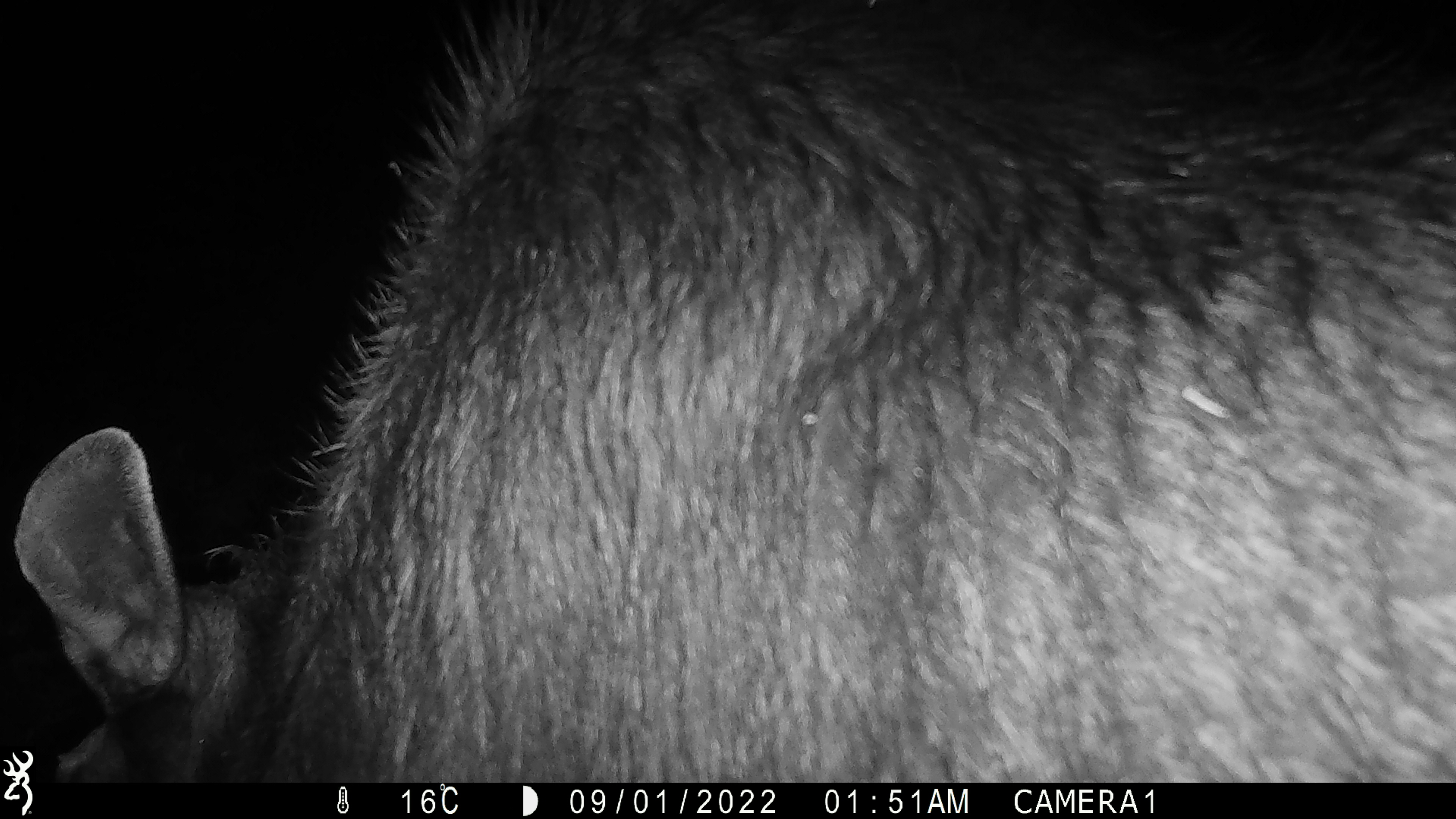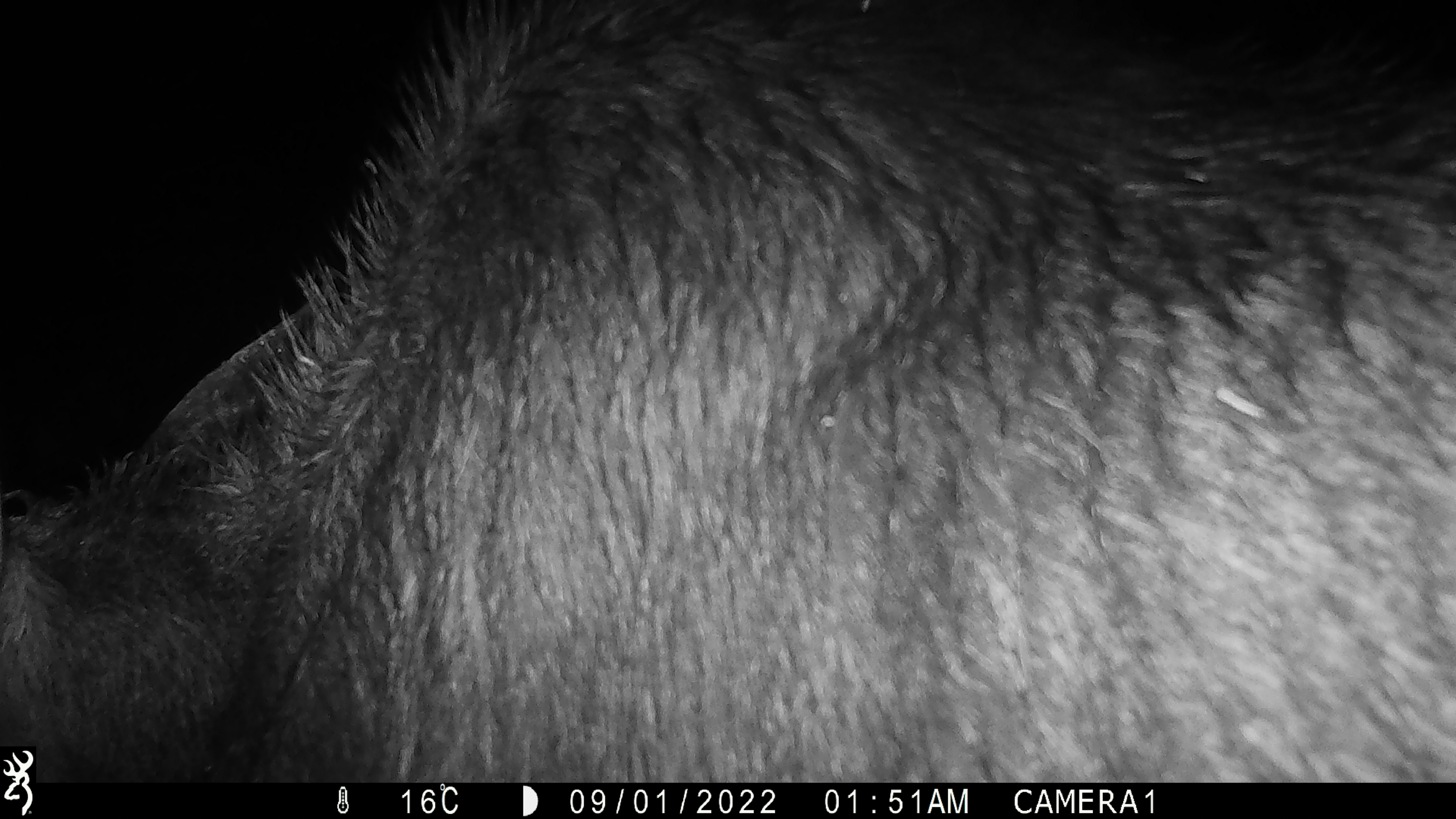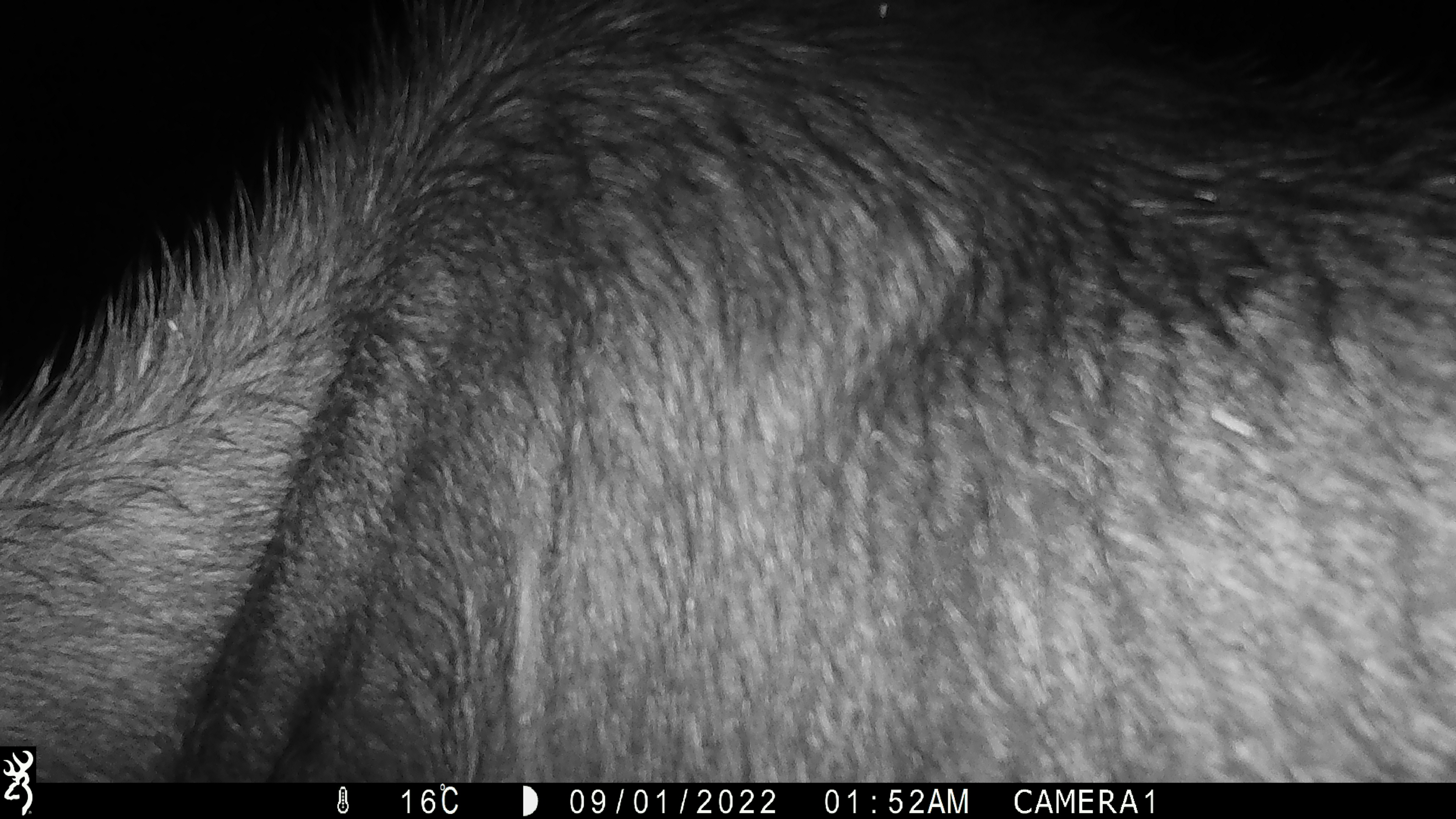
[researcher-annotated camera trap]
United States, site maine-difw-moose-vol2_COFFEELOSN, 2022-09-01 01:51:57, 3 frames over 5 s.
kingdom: Animalia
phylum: Chordata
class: Mammalia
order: Artiodactyla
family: Cervidae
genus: Alces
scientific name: Alces alces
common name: moose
Moose (Alces alces).